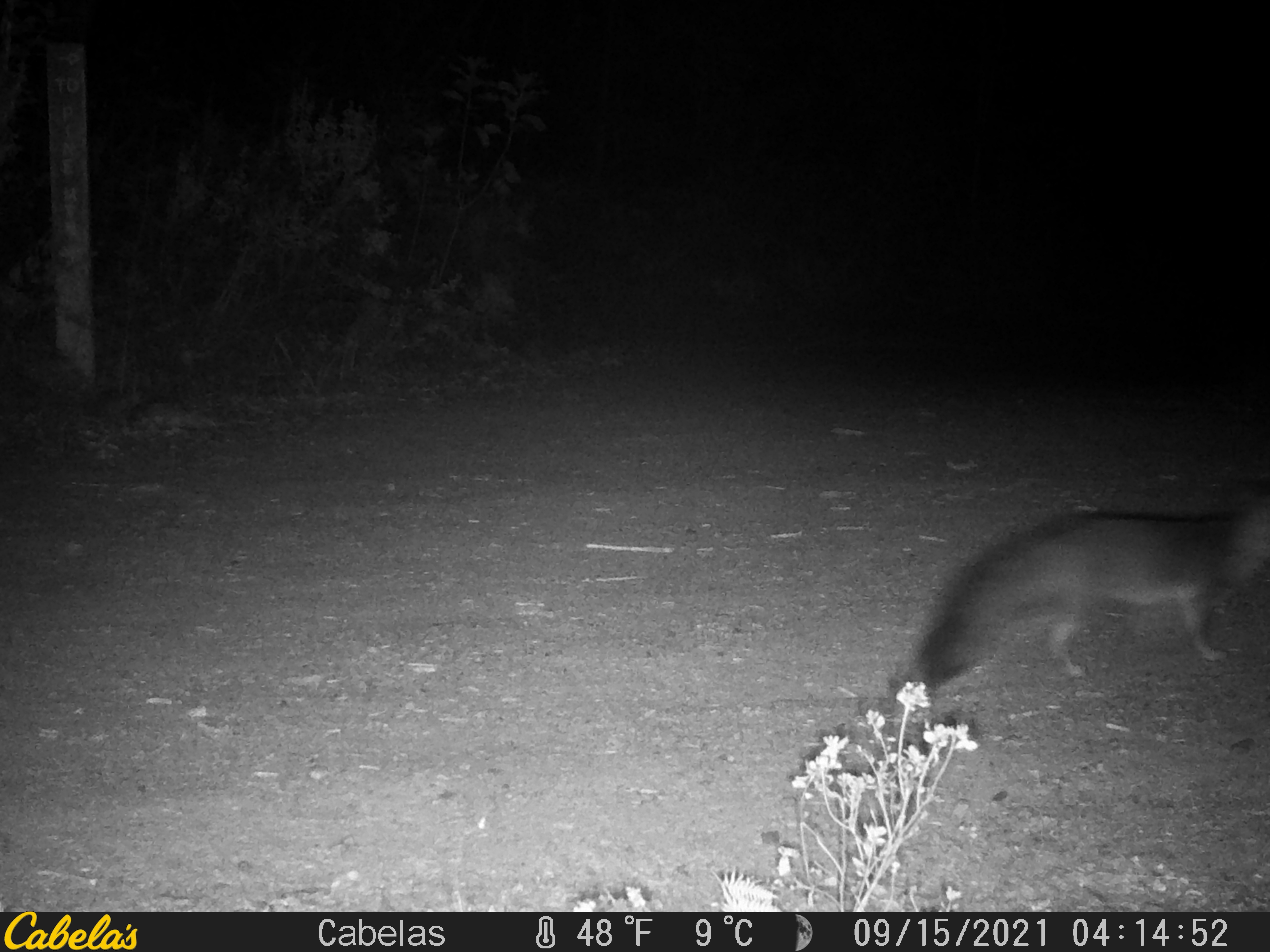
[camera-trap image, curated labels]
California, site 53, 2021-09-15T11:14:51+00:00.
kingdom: Animalia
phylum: Chordata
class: Mammalia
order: Carnivora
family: Canidae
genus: Urocyon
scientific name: Urocyon cinereoargenteus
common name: gray fox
Gray fox (Urocyon cinereoargenteus).